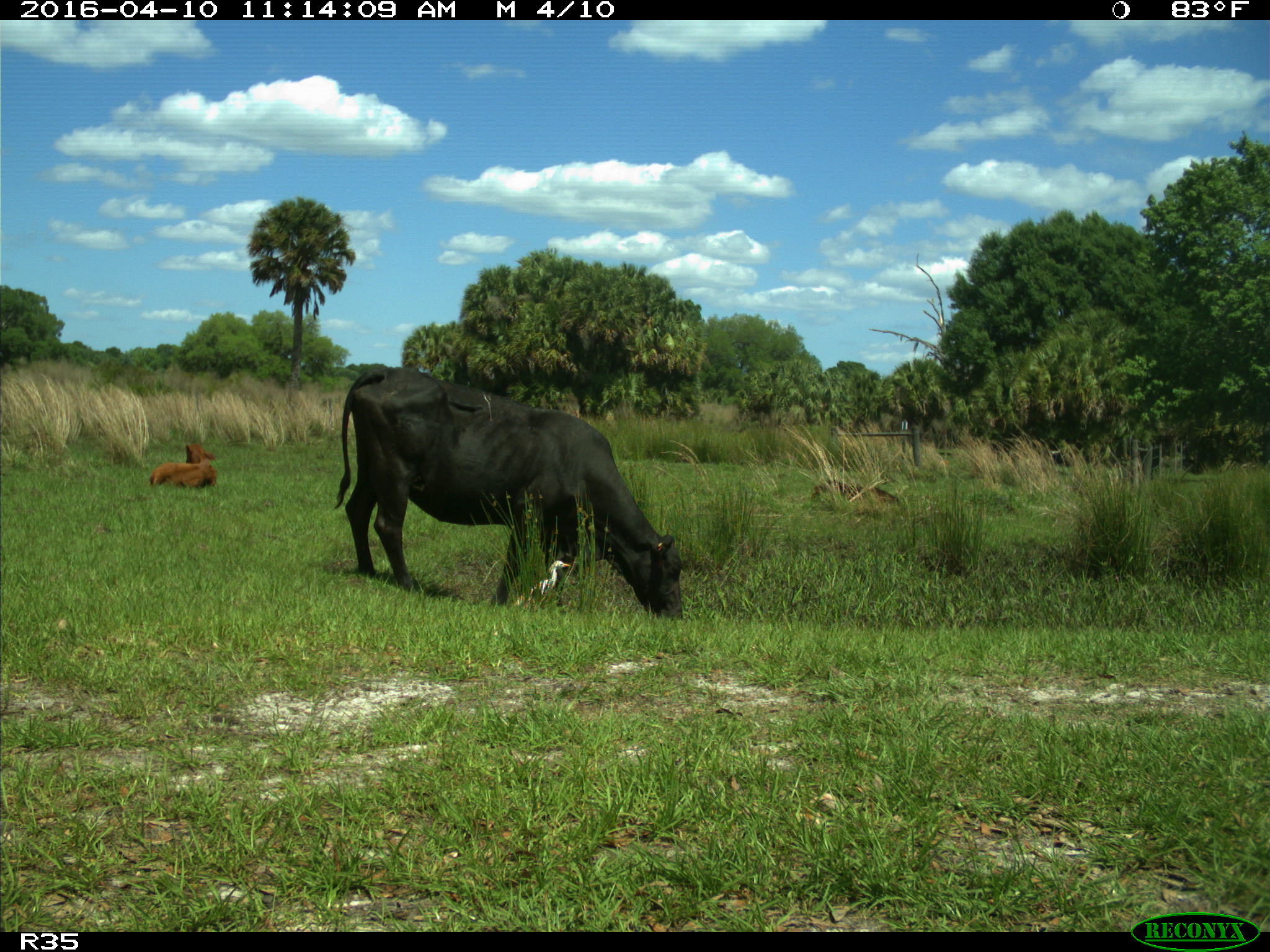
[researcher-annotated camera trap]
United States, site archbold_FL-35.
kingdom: Animalia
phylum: Chordata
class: Mammalia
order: Artiodactyla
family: Bovidae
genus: Bos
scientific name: Bos taurus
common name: domestic cow